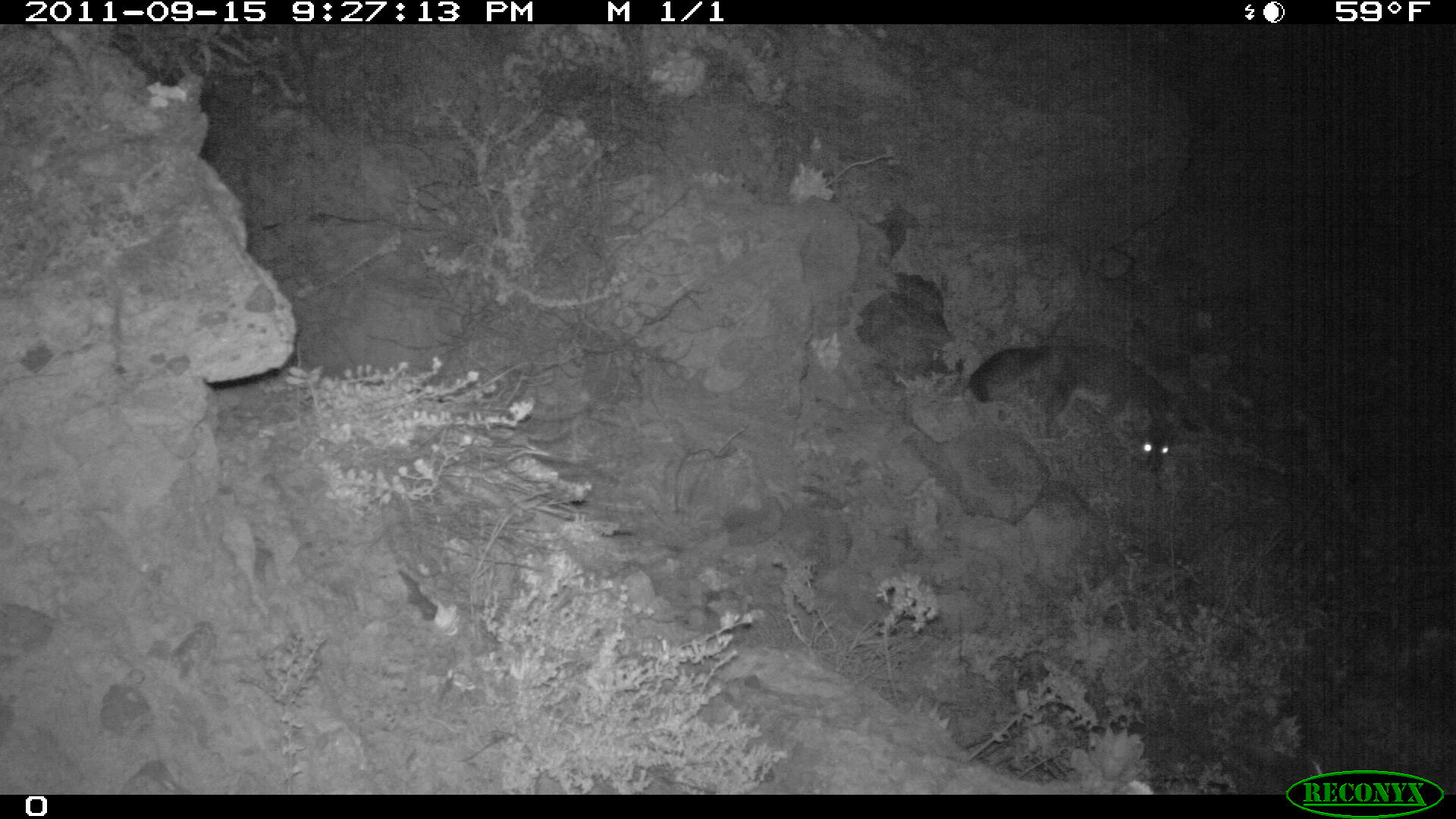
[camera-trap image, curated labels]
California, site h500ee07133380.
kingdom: Animalia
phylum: Chordata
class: Mammalia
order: Carnivora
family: Canidae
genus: Urocyon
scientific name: Urocyon littoralis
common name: island fox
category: fox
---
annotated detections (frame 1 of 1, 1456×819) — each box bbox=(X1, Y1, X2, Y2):
fox: bbox=(968, 345, 1197, 479)